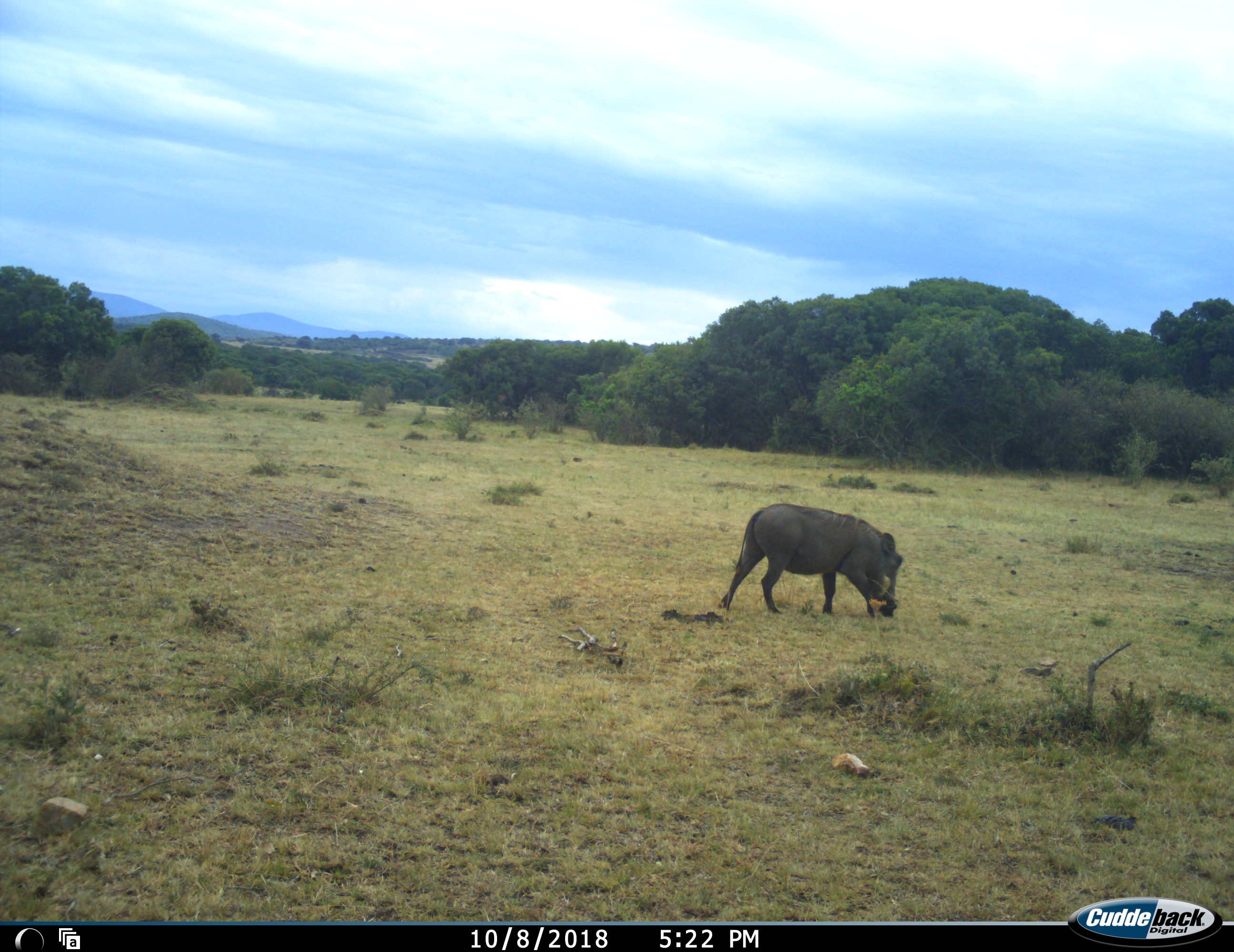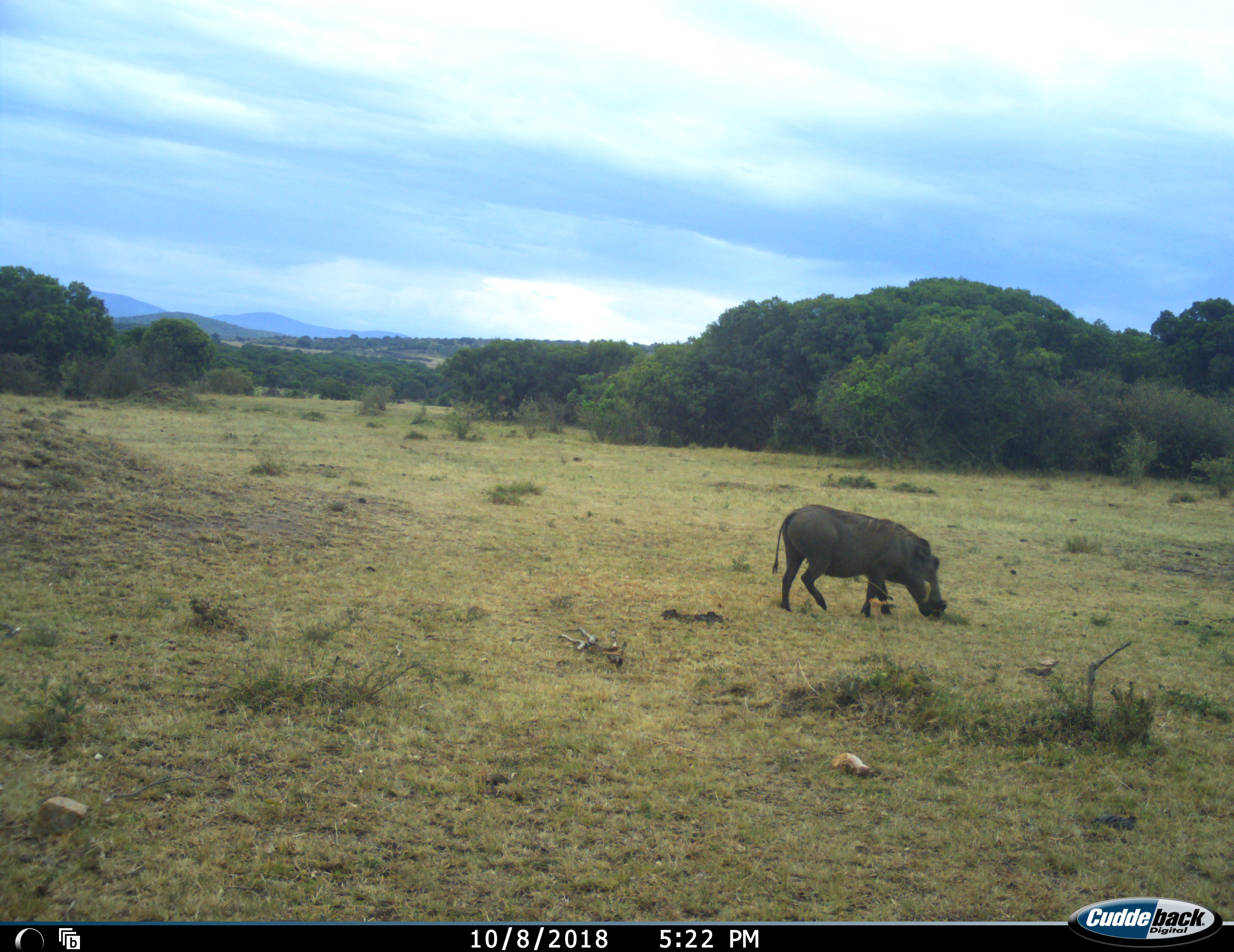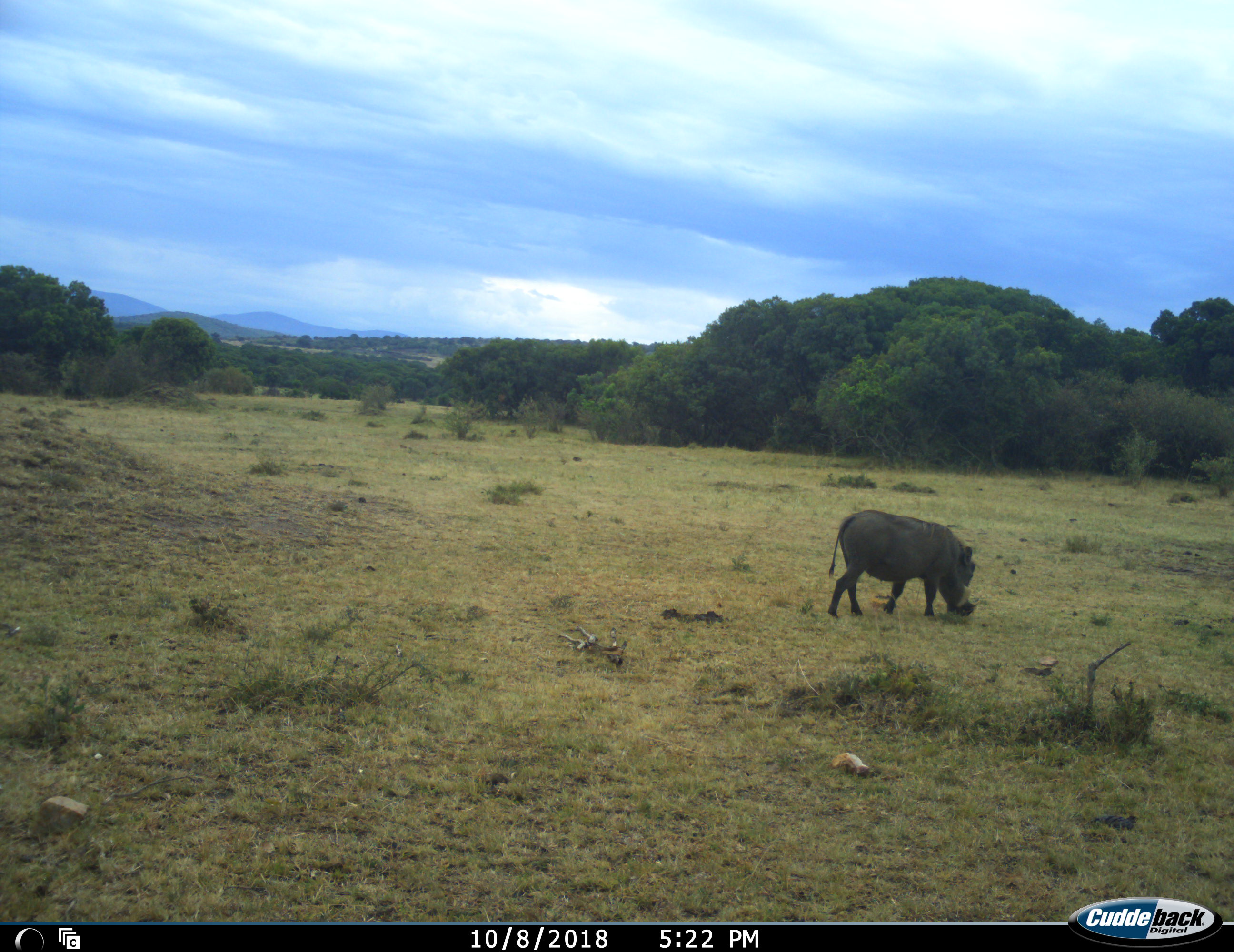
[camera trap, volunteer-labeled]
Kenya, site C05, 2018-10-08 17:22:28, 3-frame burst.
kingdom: Animalia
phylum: Chordata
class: Mammalia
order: Artiodactyla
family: Suidae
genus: Phacochoerus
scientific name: Phacochoerus africanus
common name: warthog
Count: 1.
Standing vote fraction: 10%.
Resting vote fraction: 0%.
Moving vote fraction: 60%.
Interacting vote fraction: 0%.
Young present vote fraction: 0%.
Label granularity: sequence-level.